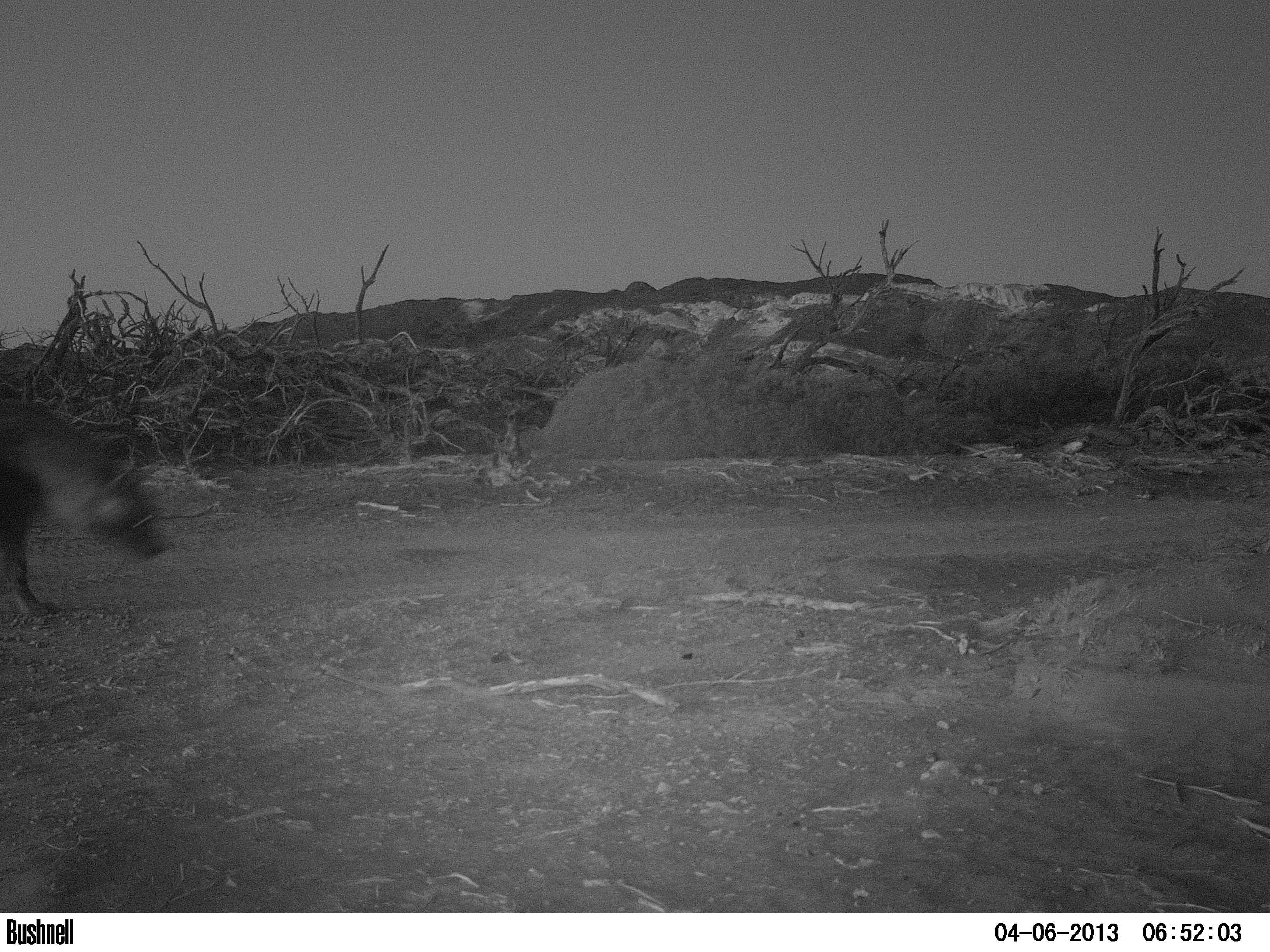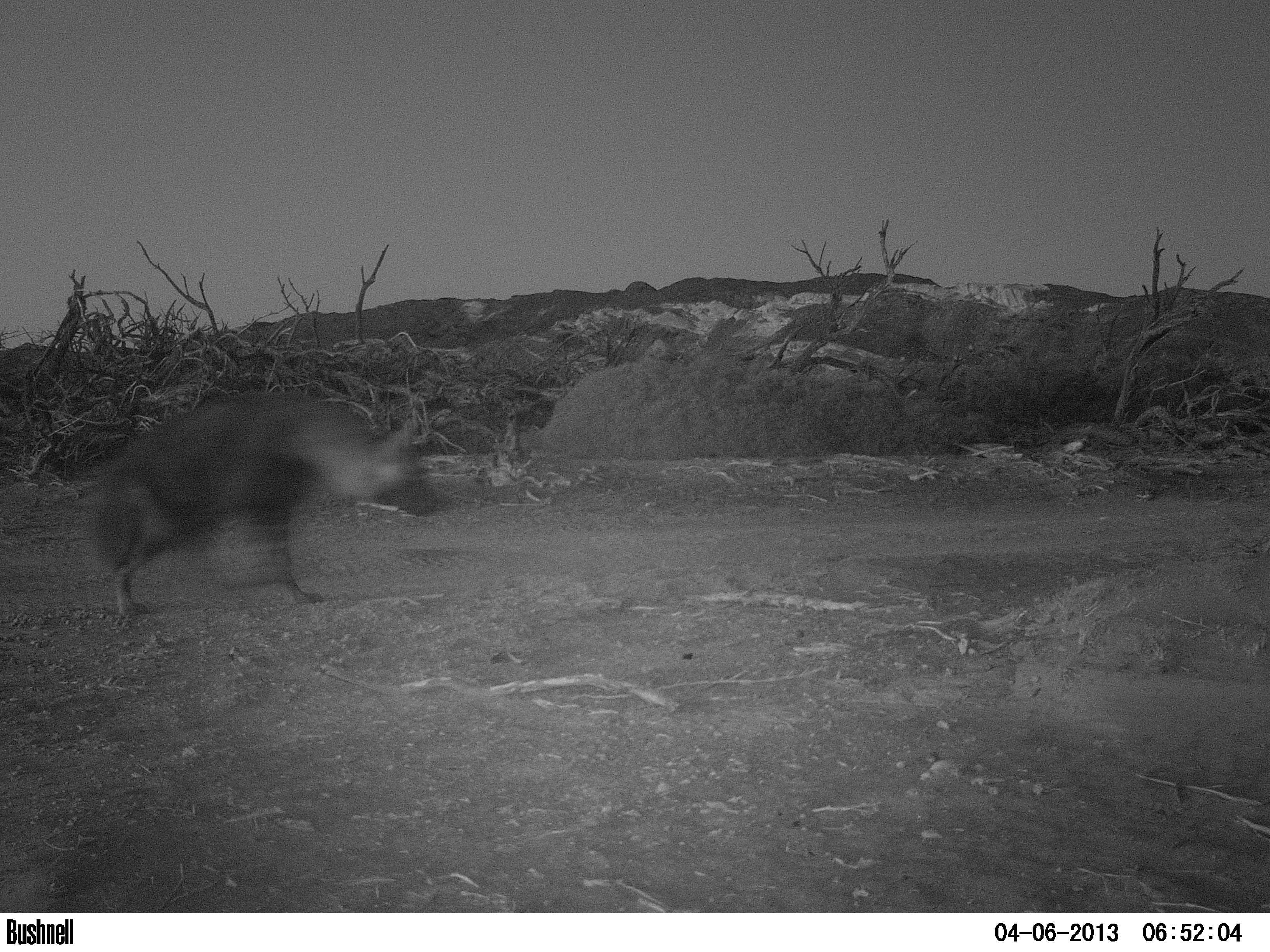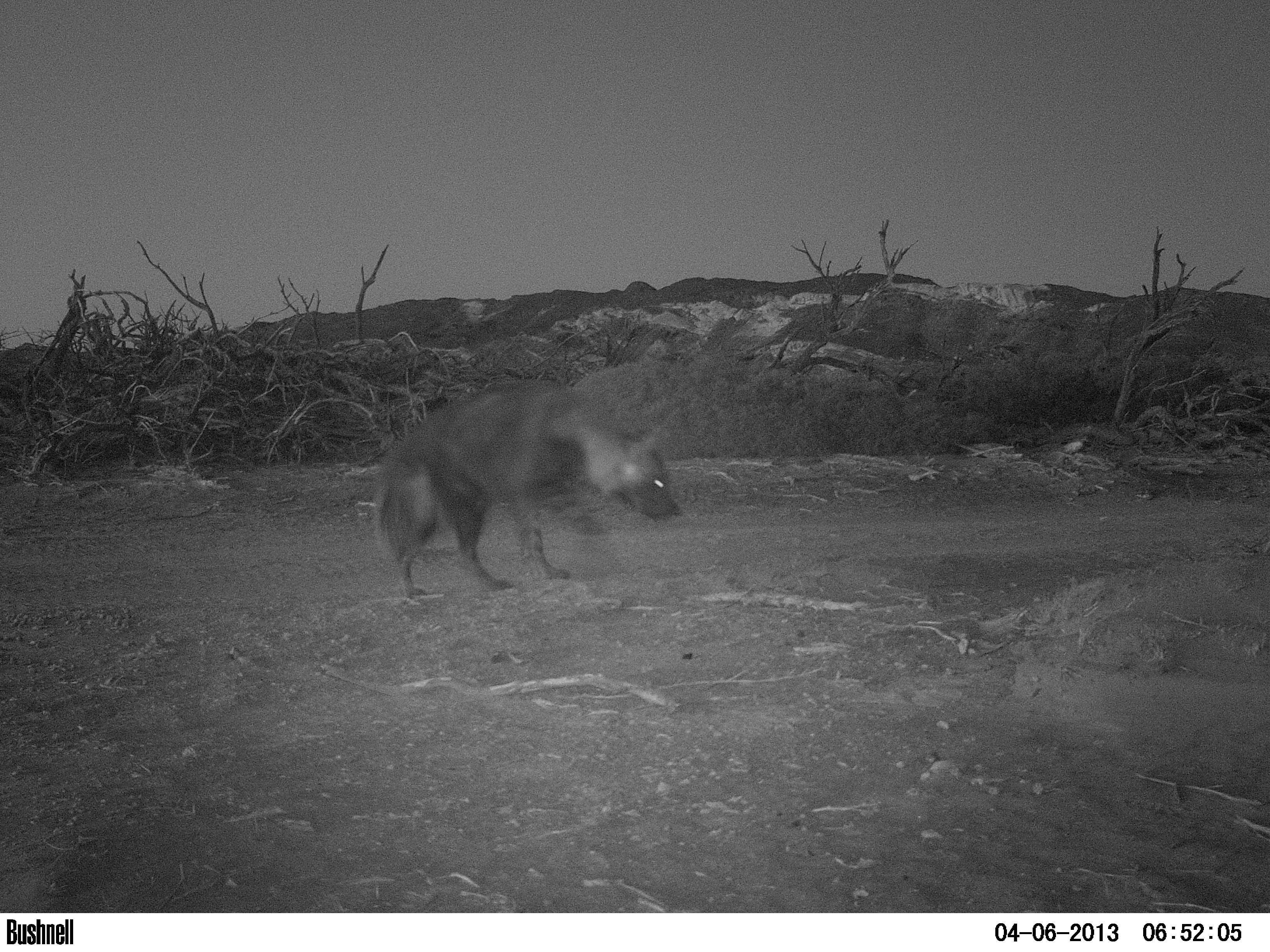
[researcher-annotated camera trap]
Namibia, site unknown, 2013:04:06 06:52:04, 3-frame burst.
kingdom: Animalia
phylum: Chordata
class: Mammalia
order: Carnivora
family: Hyaenidae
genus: Parahyaena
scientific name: Parahyaena brunnea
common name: brown hyena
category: hyaena brunnea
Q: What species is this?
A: Hyaena brunnea (brown hyena) (Parahyaena brunnea).